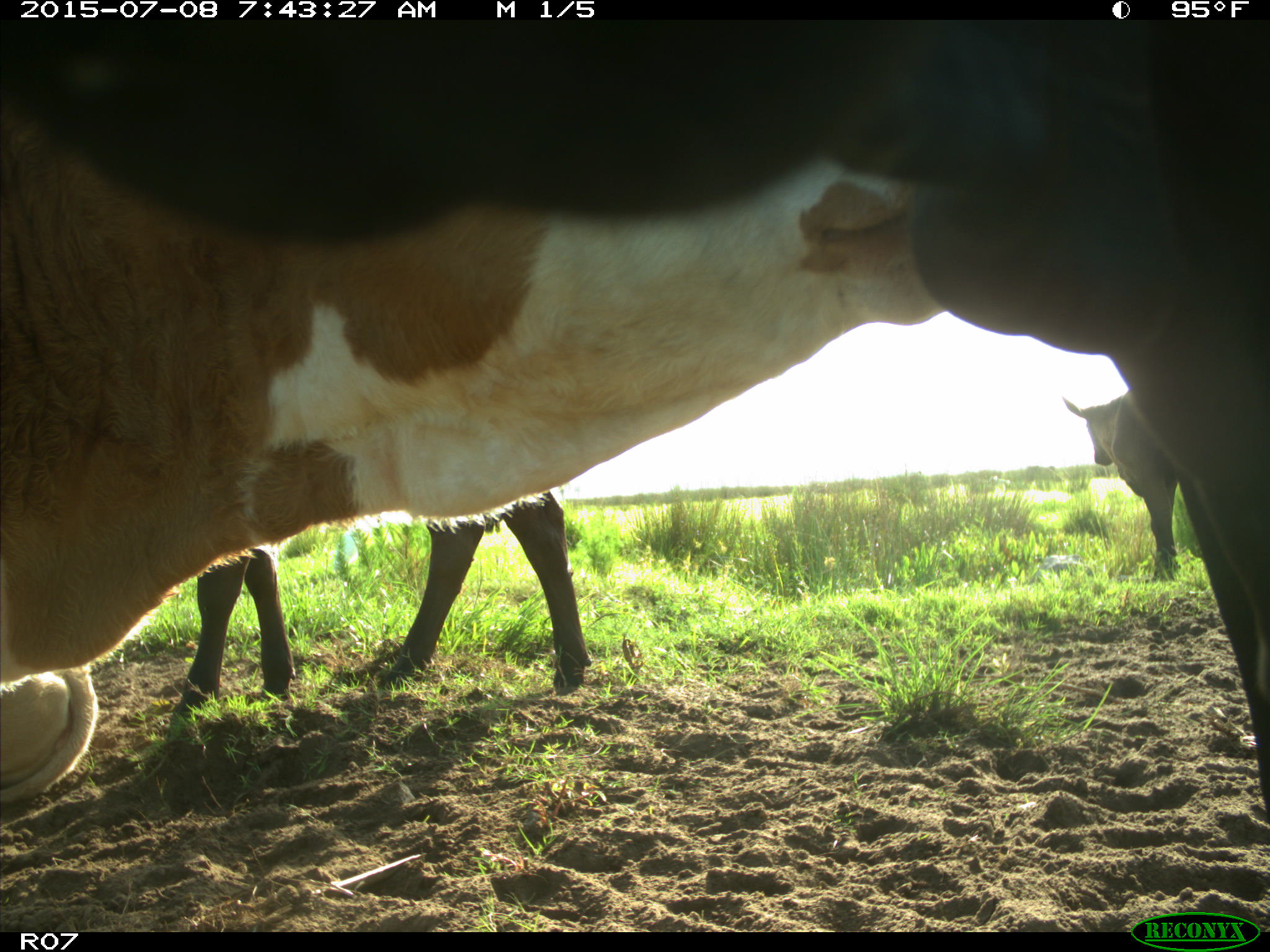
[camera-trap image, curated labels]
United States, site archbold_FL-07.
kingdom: Animalia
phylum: Chordata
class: Mammalia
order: Artiodactyla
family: Bovidae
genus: Bos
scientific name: Bos taurus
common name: domestic cow